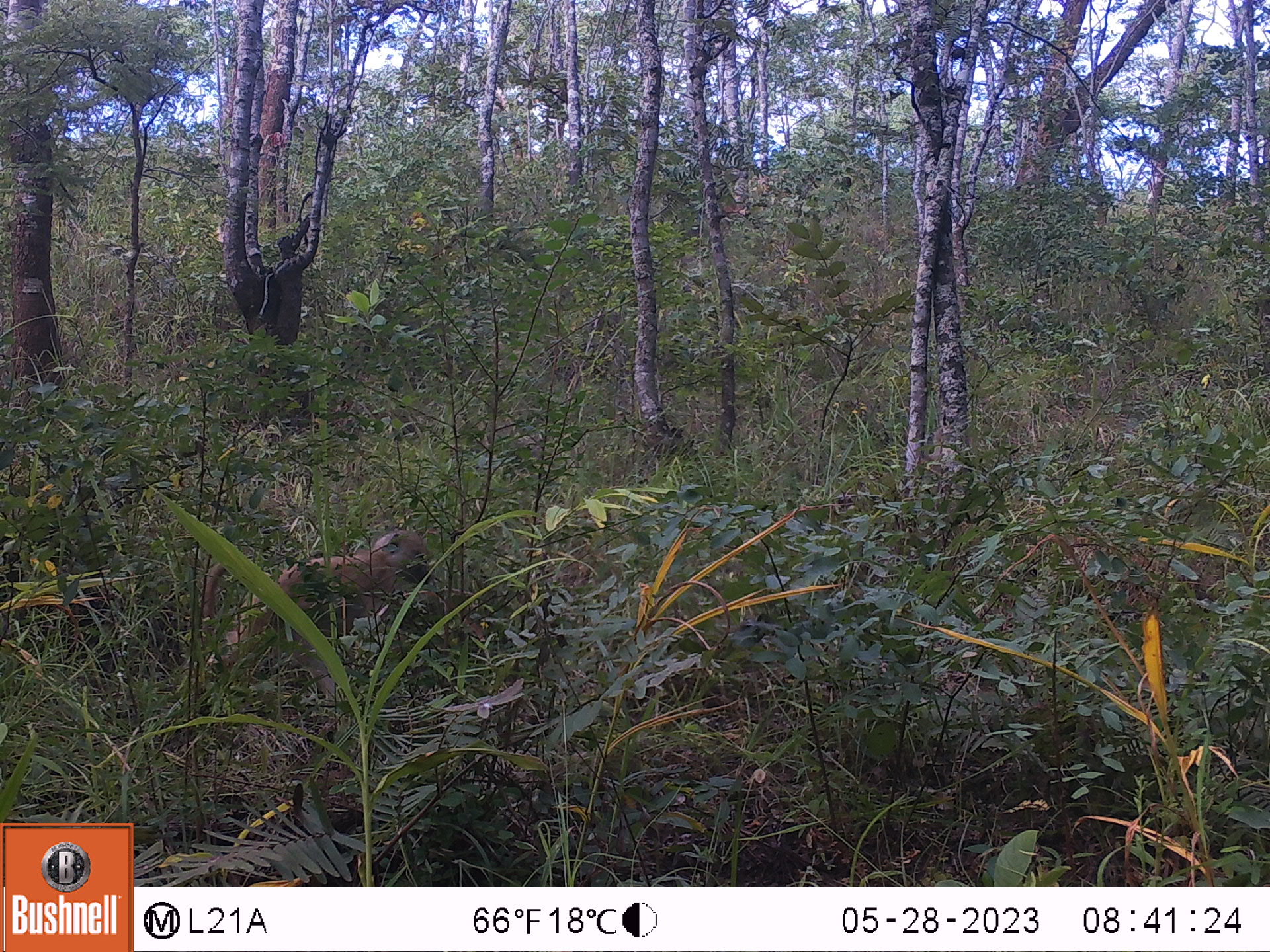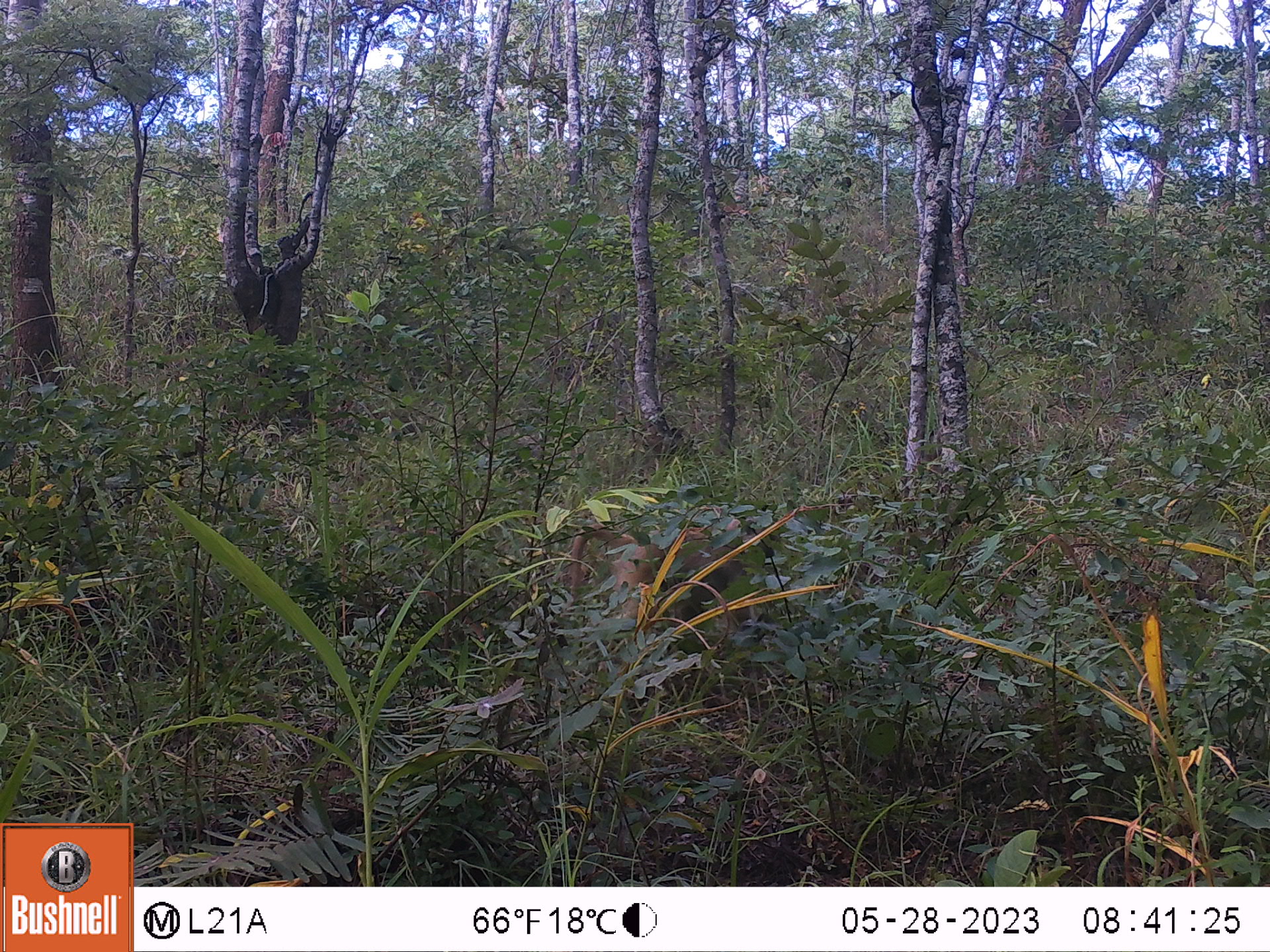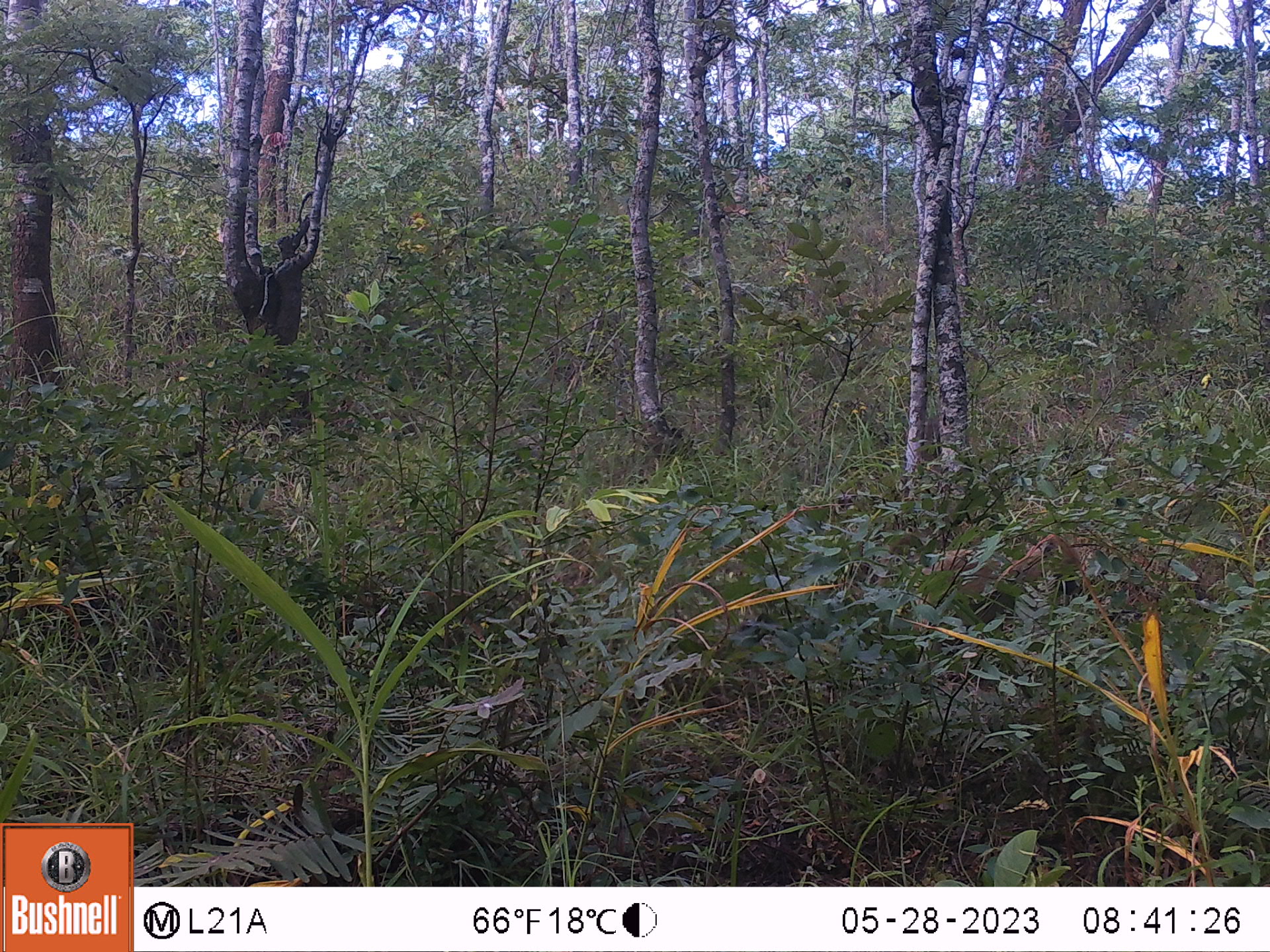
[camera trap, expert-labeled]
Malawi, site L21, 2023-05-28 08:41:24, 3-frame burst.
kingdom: Animalia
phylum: Chordata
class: Mammalia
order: Primates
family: Cercopithecidae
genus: Papio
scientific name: Papio cynocephalus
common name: yellow baboon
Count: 1.